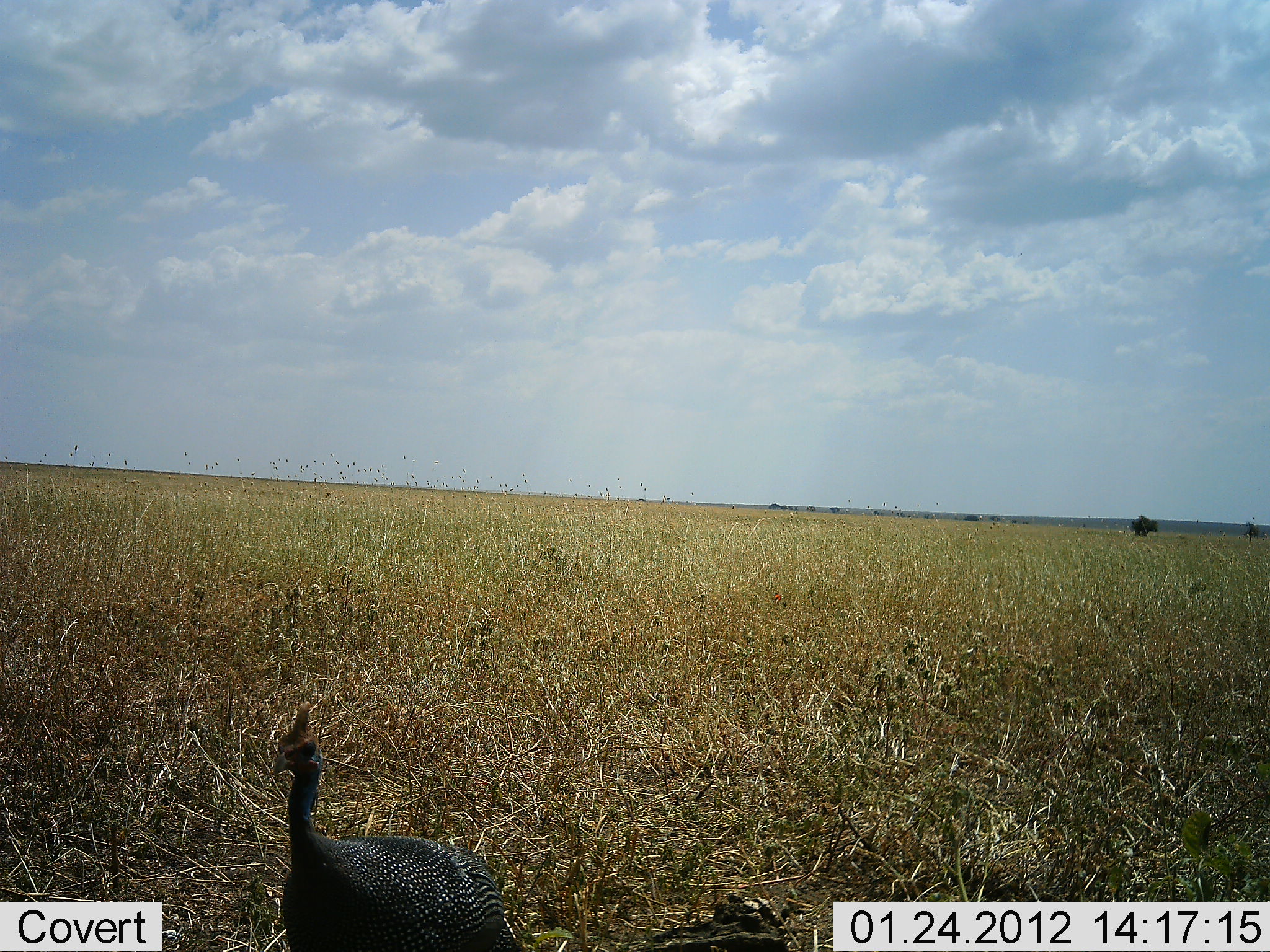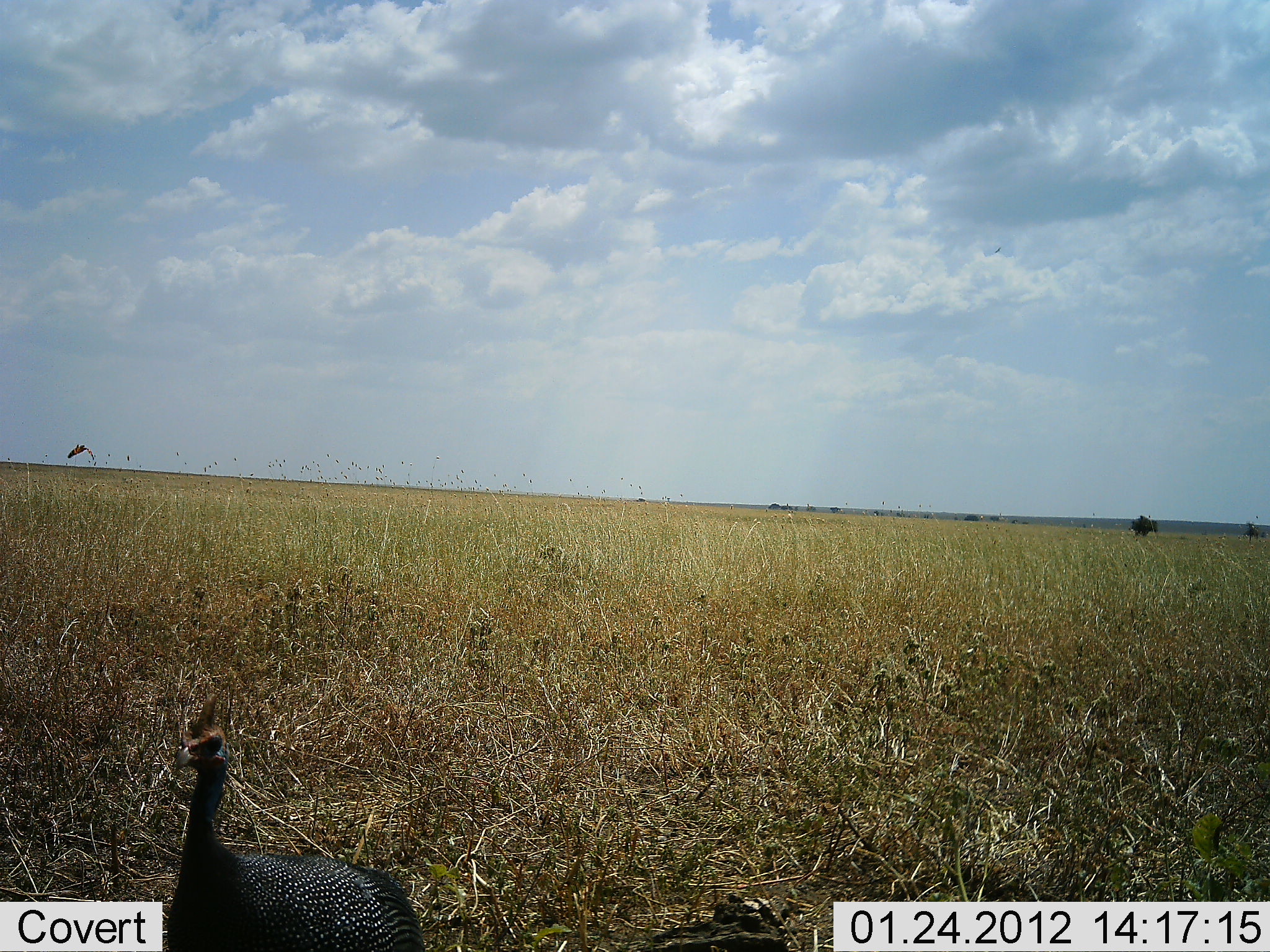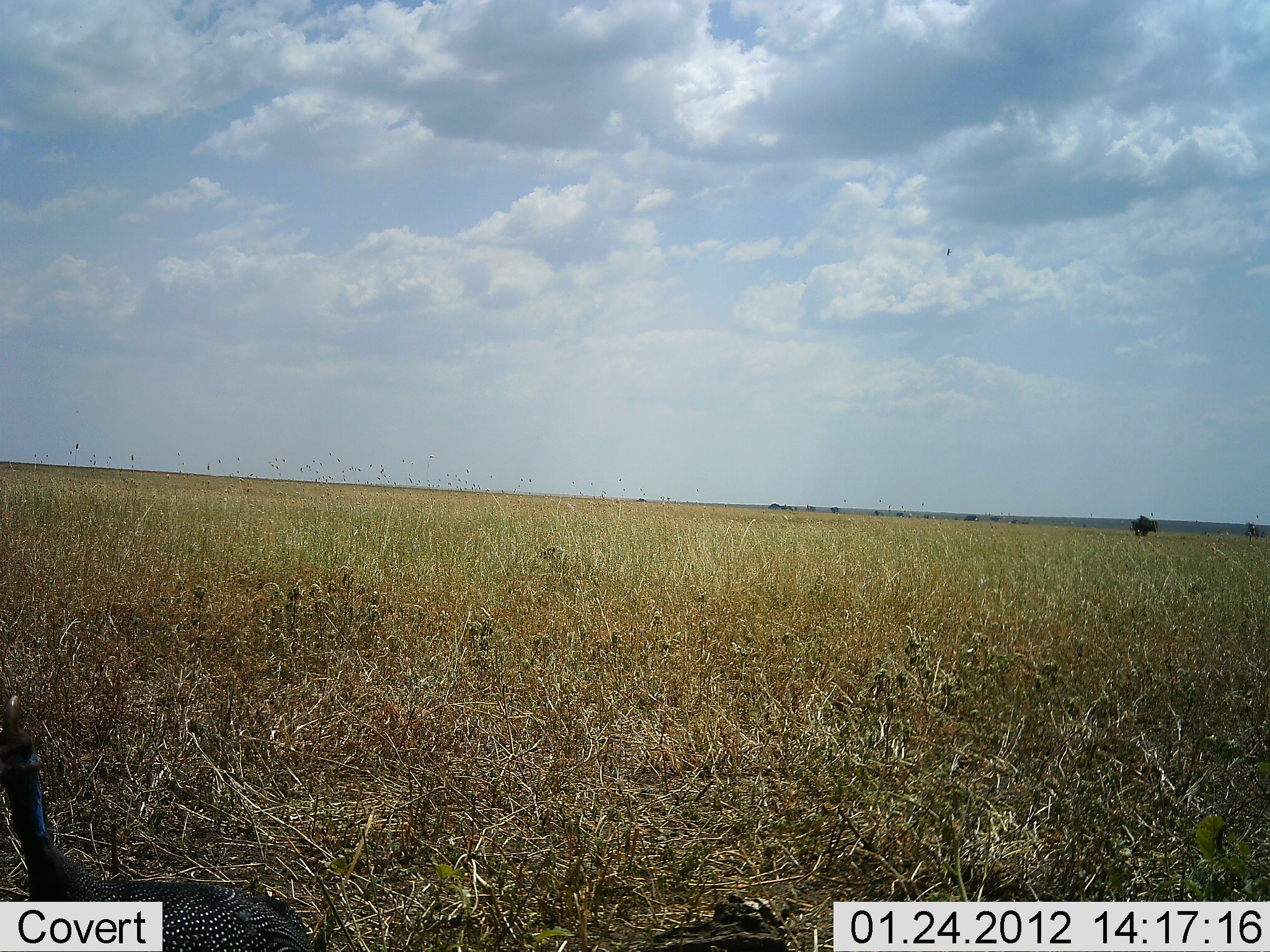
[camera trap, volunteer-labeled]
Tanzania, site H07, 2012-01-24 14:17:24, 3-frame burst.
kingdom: Animalia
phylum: Chordata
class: Aves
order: Galliformes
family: Numididae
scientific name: Numididae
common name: guinea fowl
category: guineafowl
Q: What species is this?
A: Guineafowl (guinea fowl) (Numididae).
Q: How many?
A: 1.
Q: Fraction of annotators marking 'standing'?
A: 15%.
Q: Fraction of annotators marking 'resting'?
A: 0%.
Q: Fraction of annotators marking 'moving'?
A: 85%.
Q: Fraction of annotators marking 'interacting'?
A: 0%.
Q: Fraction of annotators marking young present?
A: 0%.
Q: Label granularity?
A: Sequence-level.